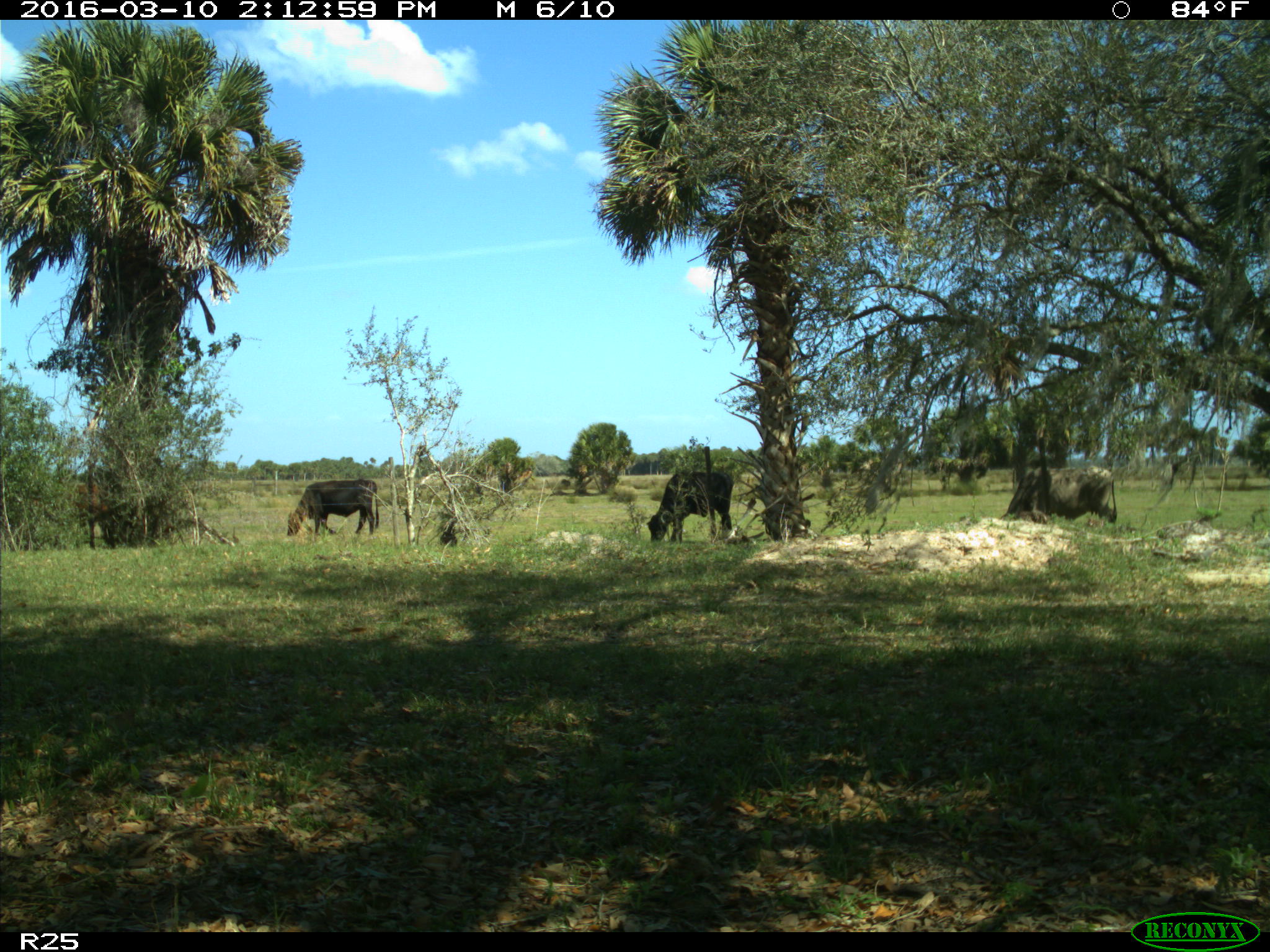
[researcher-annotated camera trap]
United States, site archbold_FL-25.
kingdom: Animalia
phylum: Chordata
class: Mammalia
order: Artiodactyla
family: Bovidae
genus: Bos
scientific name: Bos taurus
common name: domestic cow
Bos taurus (domestic cow).